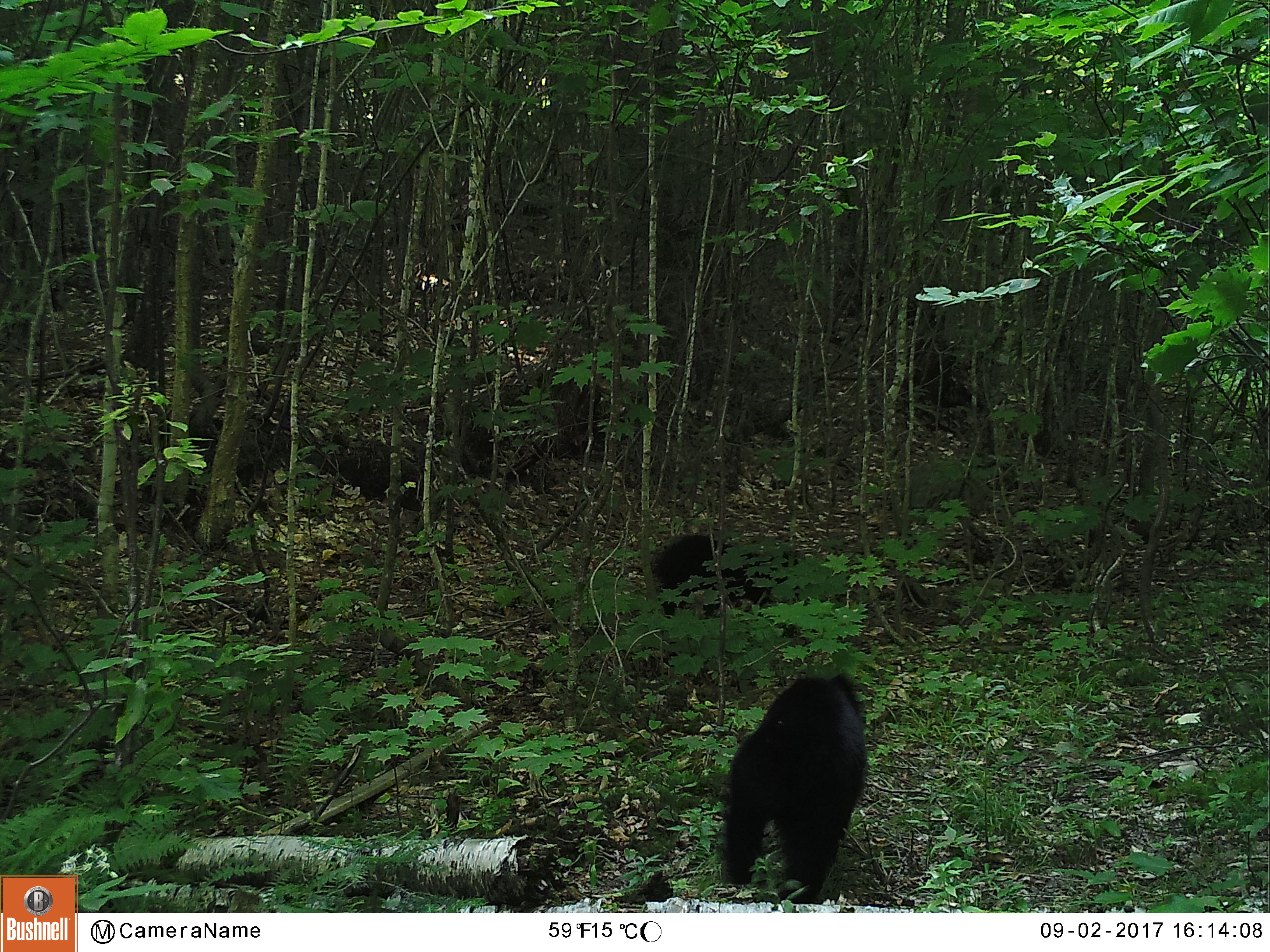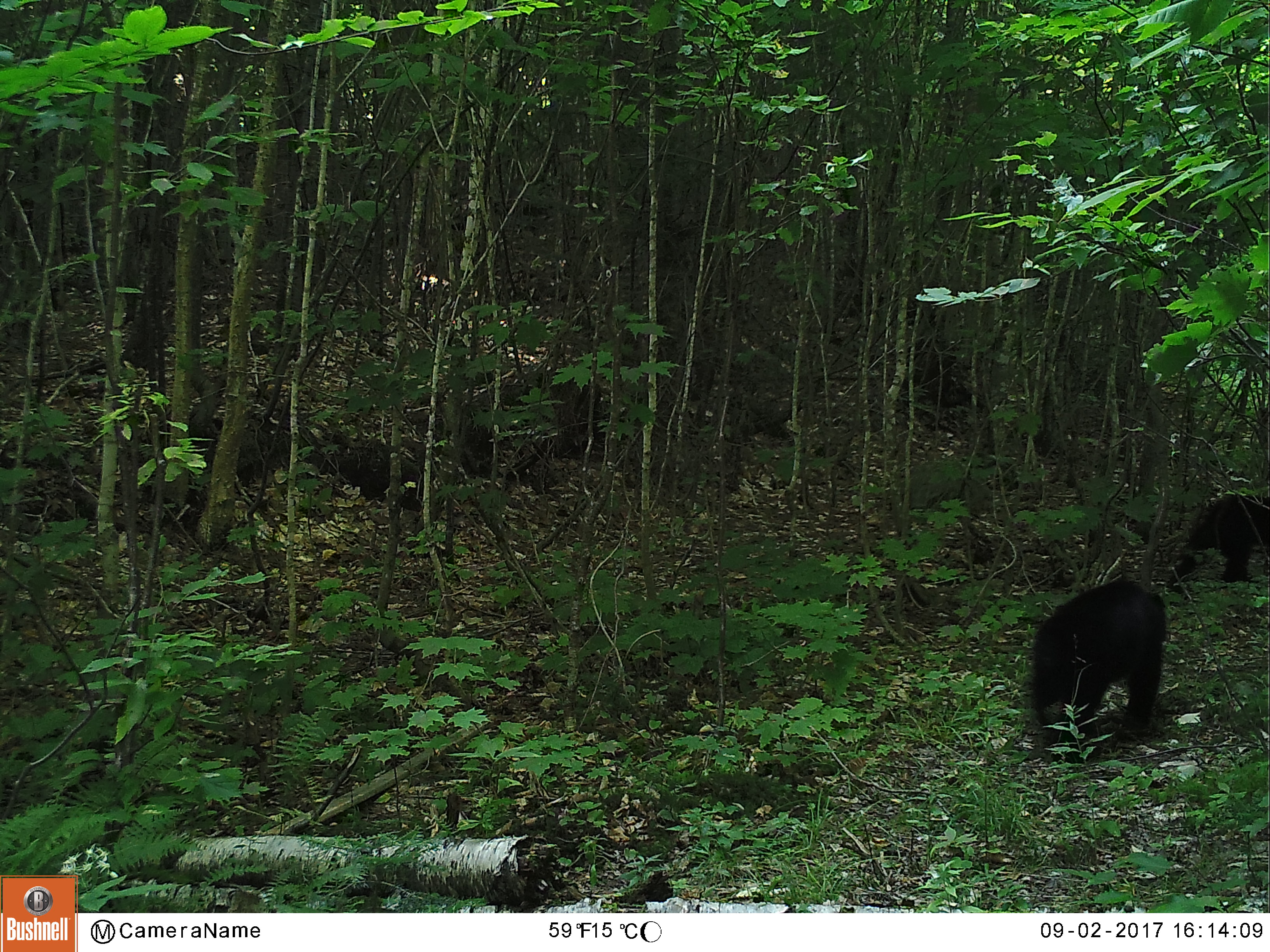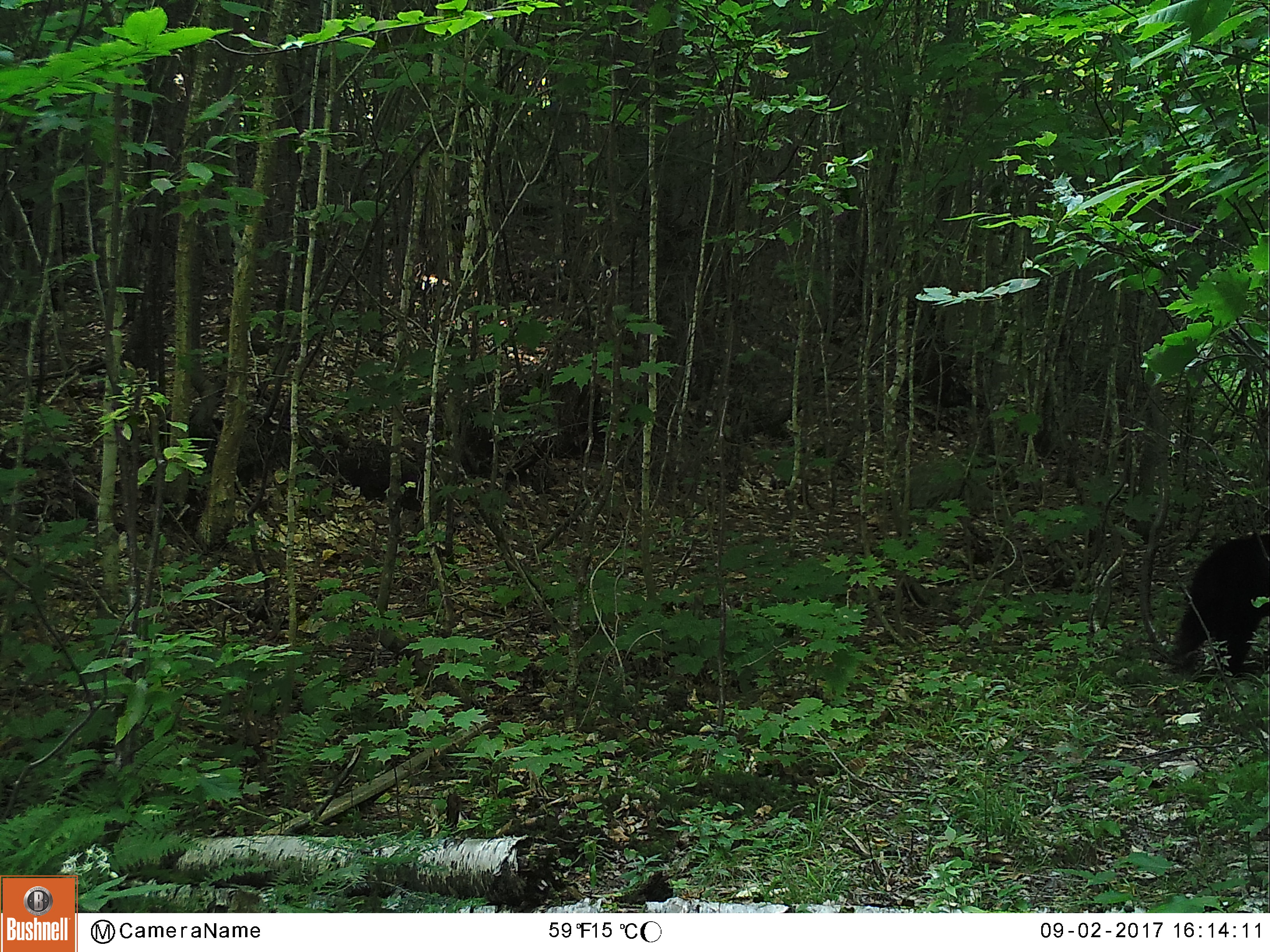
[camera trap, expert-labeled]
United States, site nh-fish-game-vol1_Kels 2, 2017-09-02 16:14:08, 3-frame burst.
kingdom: Animalia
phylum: Chordata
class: Mammalia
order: Carnivora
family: Ursidae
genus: Ursus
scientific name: Ursus americanus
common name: black bear